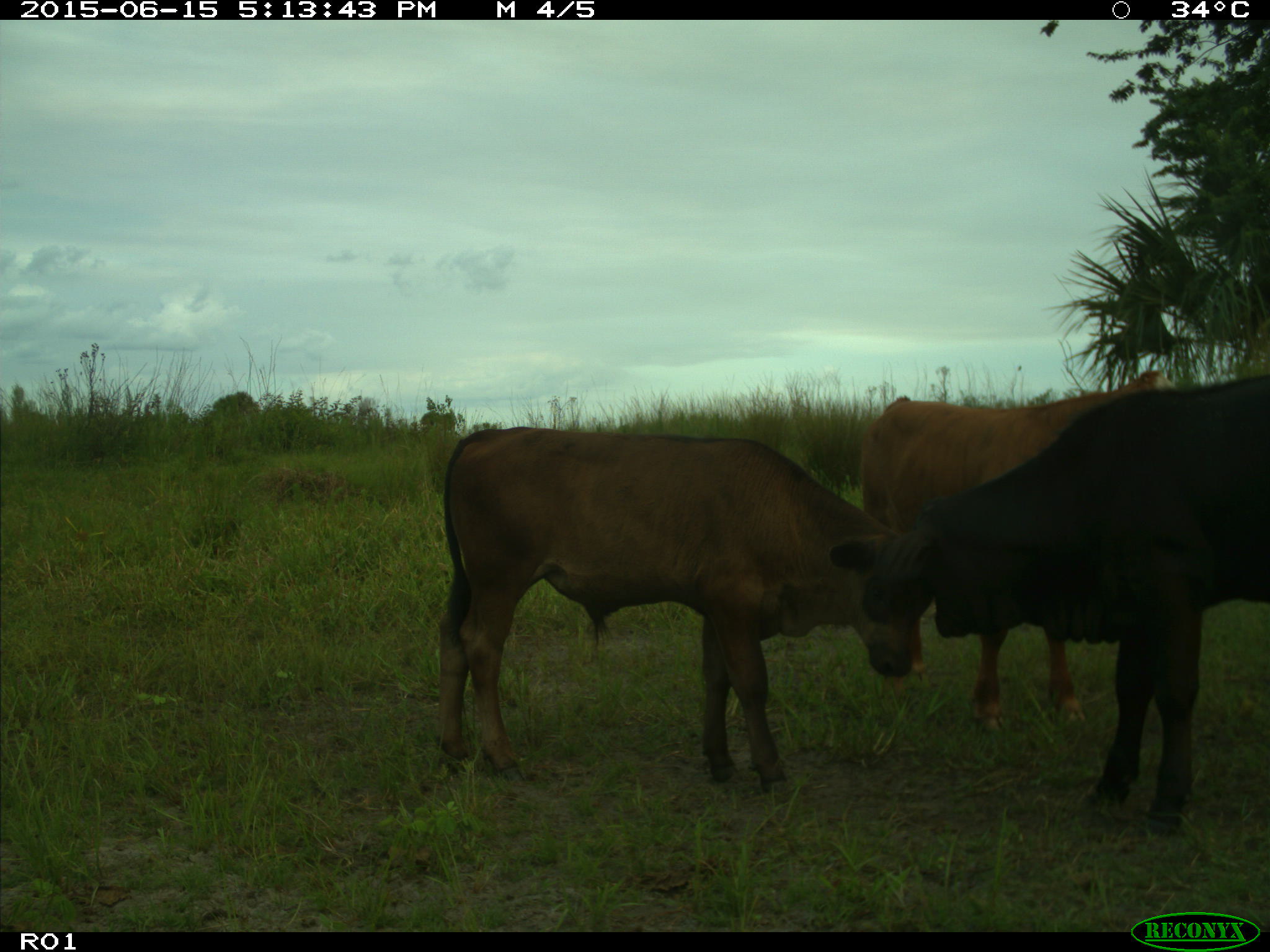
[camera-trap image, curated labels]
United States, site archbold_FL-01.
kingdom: Animalia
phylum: Chordata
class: Mammalia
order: Artiodactyla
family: Bovidae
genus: Bos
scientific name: Bos taurus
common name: domestic cow